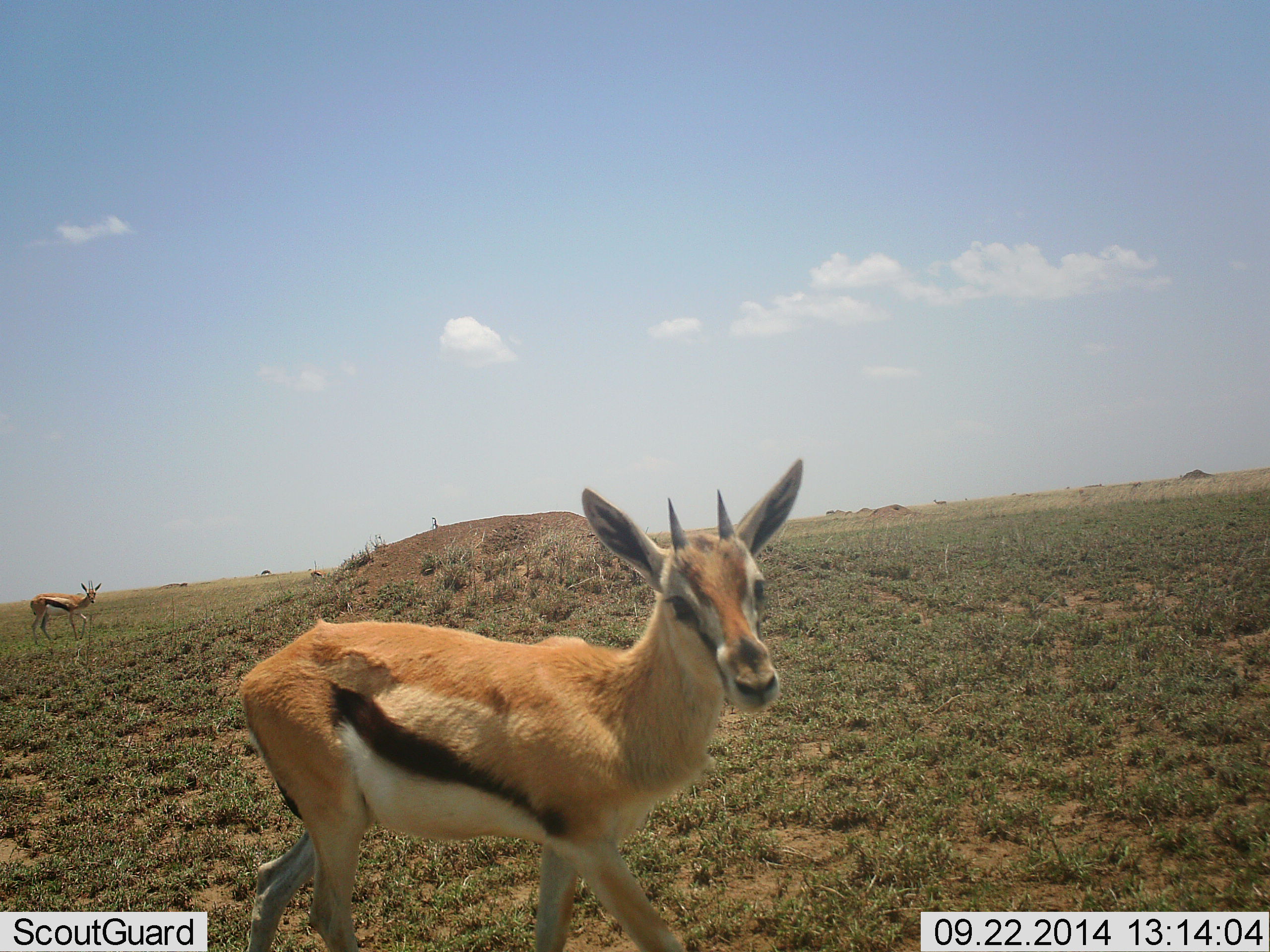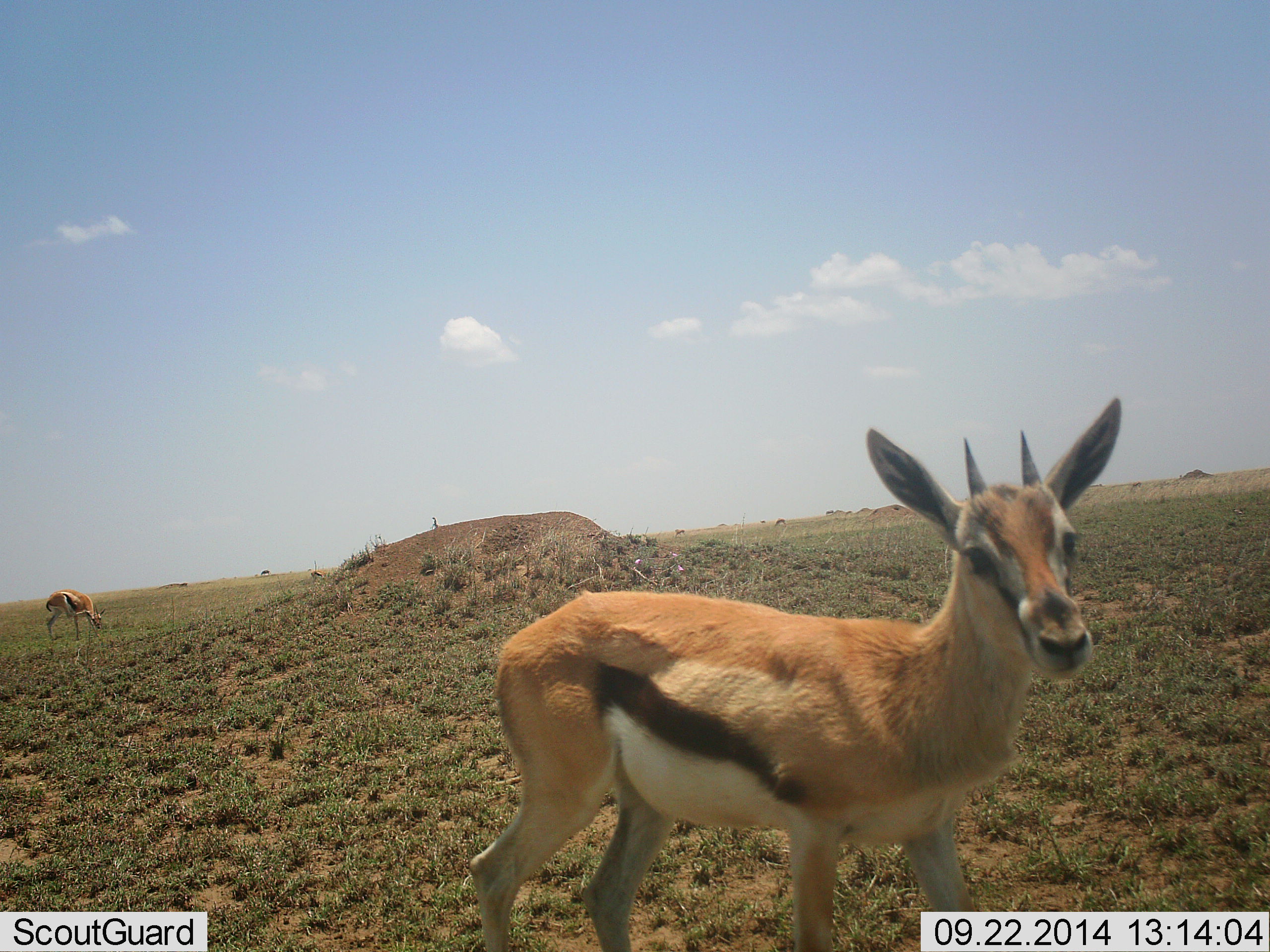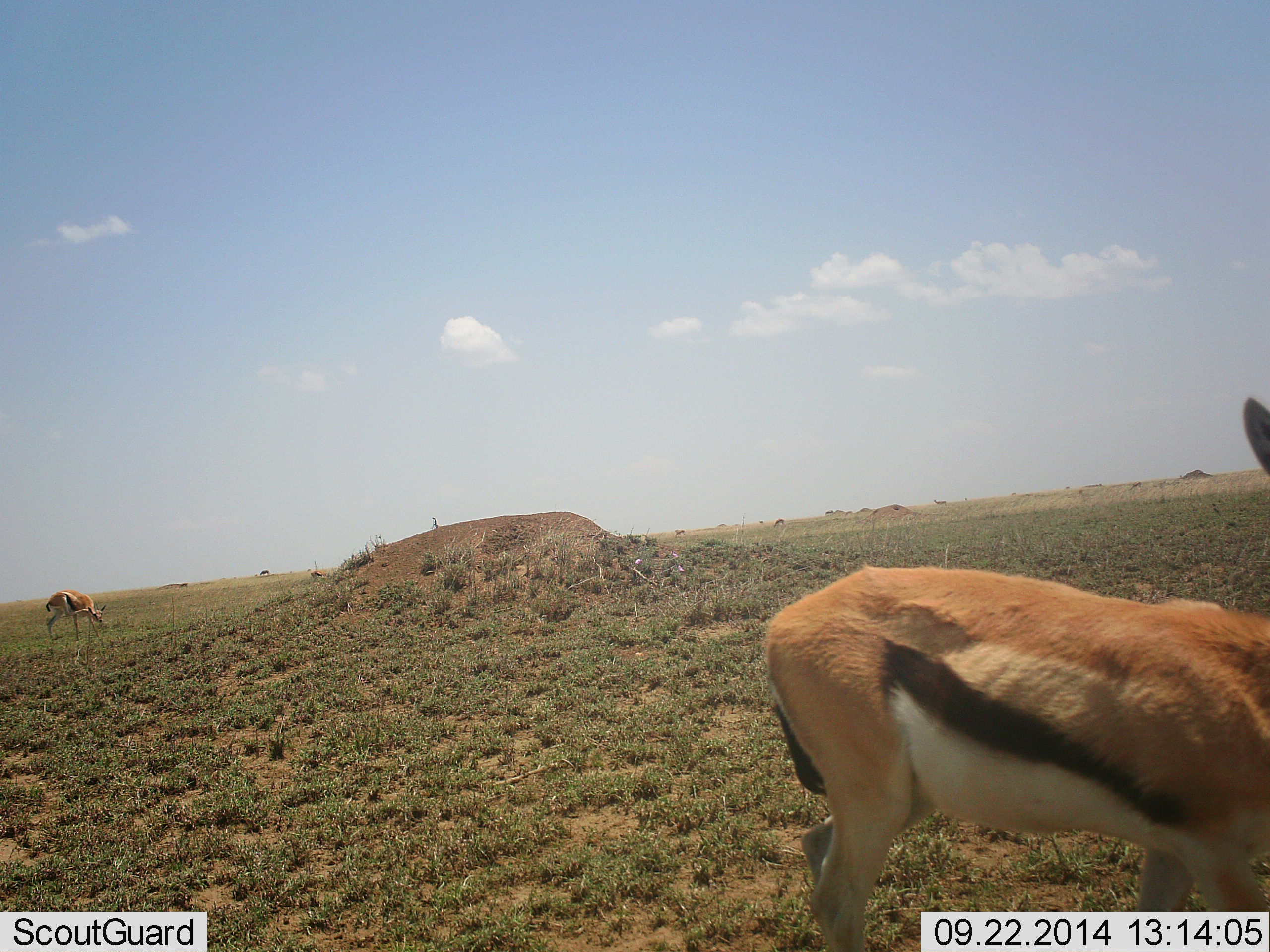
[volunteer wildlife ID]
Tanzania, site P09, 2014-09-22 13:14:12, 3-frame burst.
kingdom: Animalia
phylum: Chordata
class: Mammalia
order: Artiodactyla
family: Bovidae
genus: Eudorcas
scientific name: Eudorcas thomsonii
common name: thomson's gazelle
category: gazellethomsons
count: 2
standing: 30%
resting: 0%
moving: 80%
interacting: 10%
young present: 10%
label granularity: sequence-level